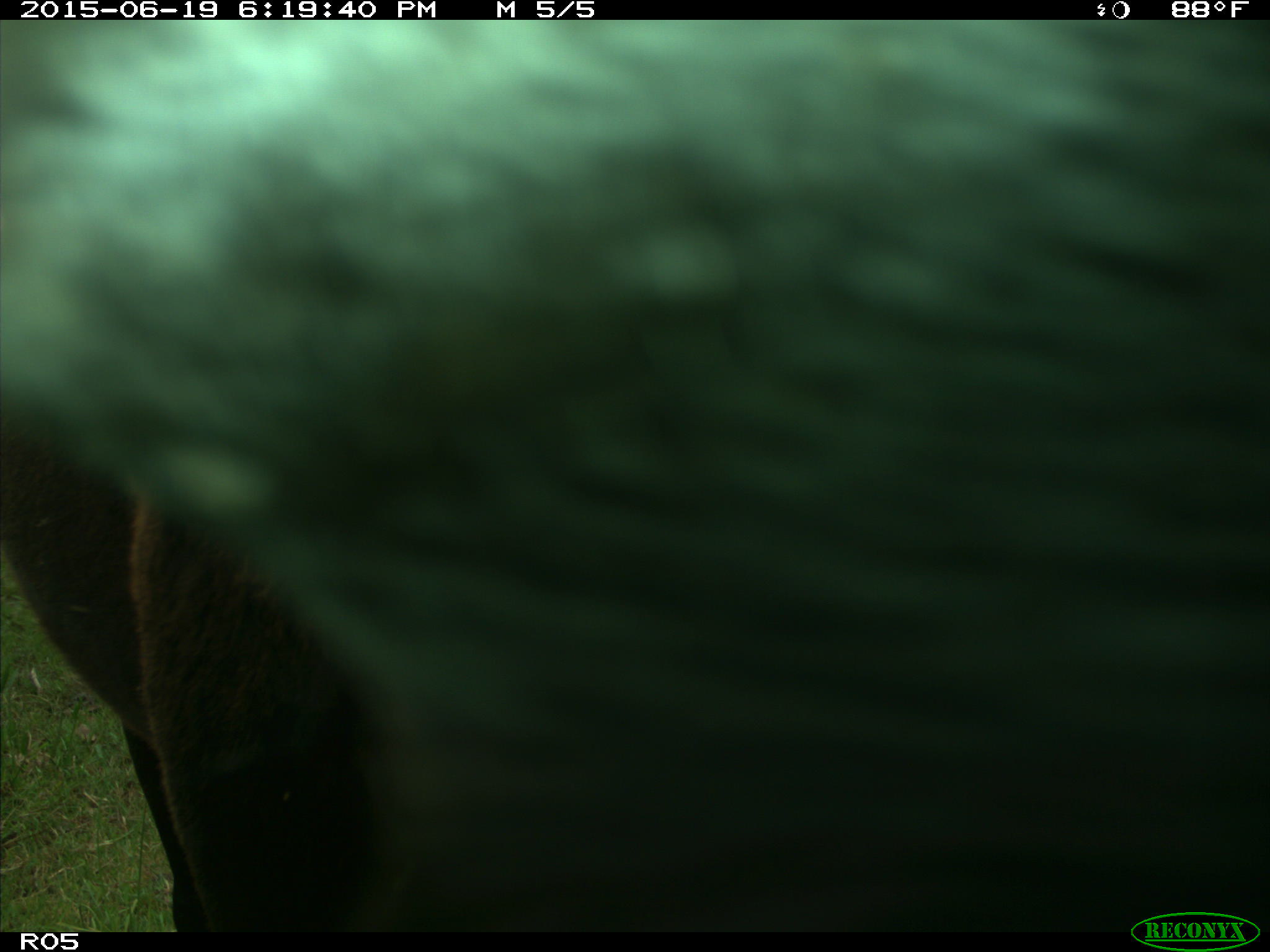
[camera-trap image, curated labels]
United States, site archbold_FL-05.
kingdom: Animalia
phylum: Chordata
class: Mammalia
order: Artiodactyla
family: Bovidae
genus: Bos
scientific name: Bos taurus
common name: domestic cow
Bos taurus (domestic cow).